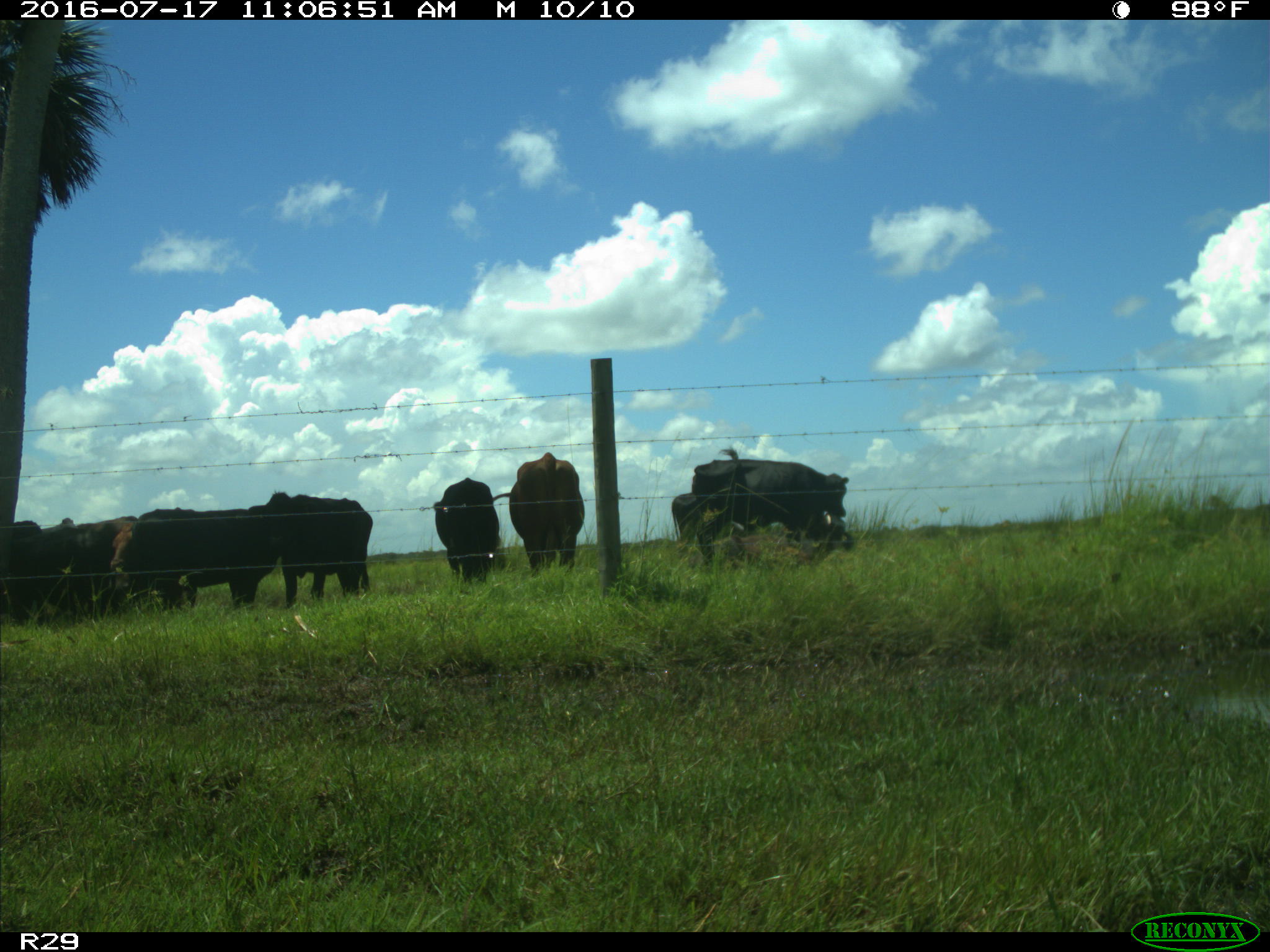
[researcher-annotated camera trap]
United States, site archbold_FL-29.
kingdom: Animalia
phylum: Chordata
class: Mammalia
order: Artiodactyla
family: Bovidae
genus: Bos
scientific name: Bos taurus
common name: domestic cow